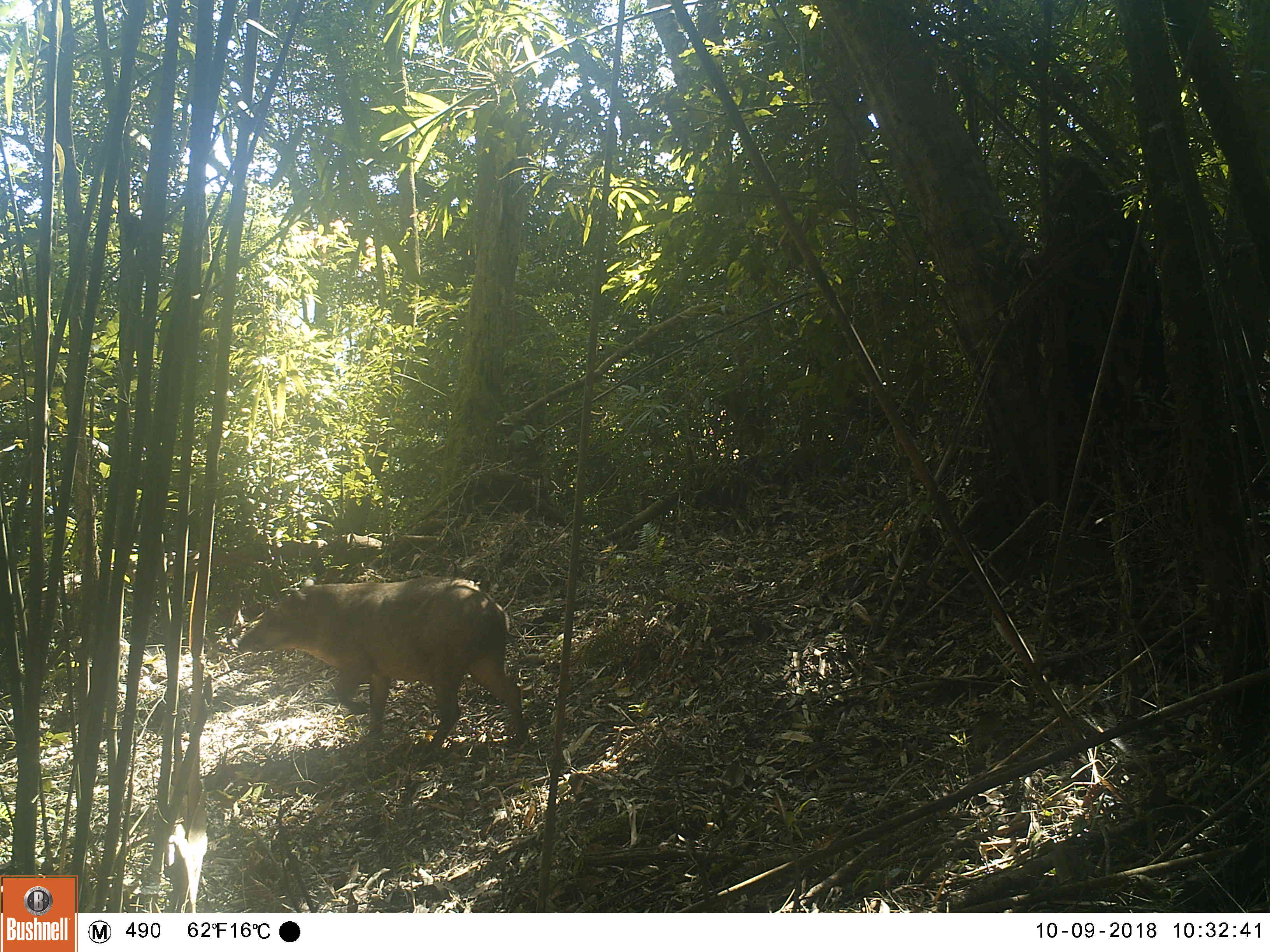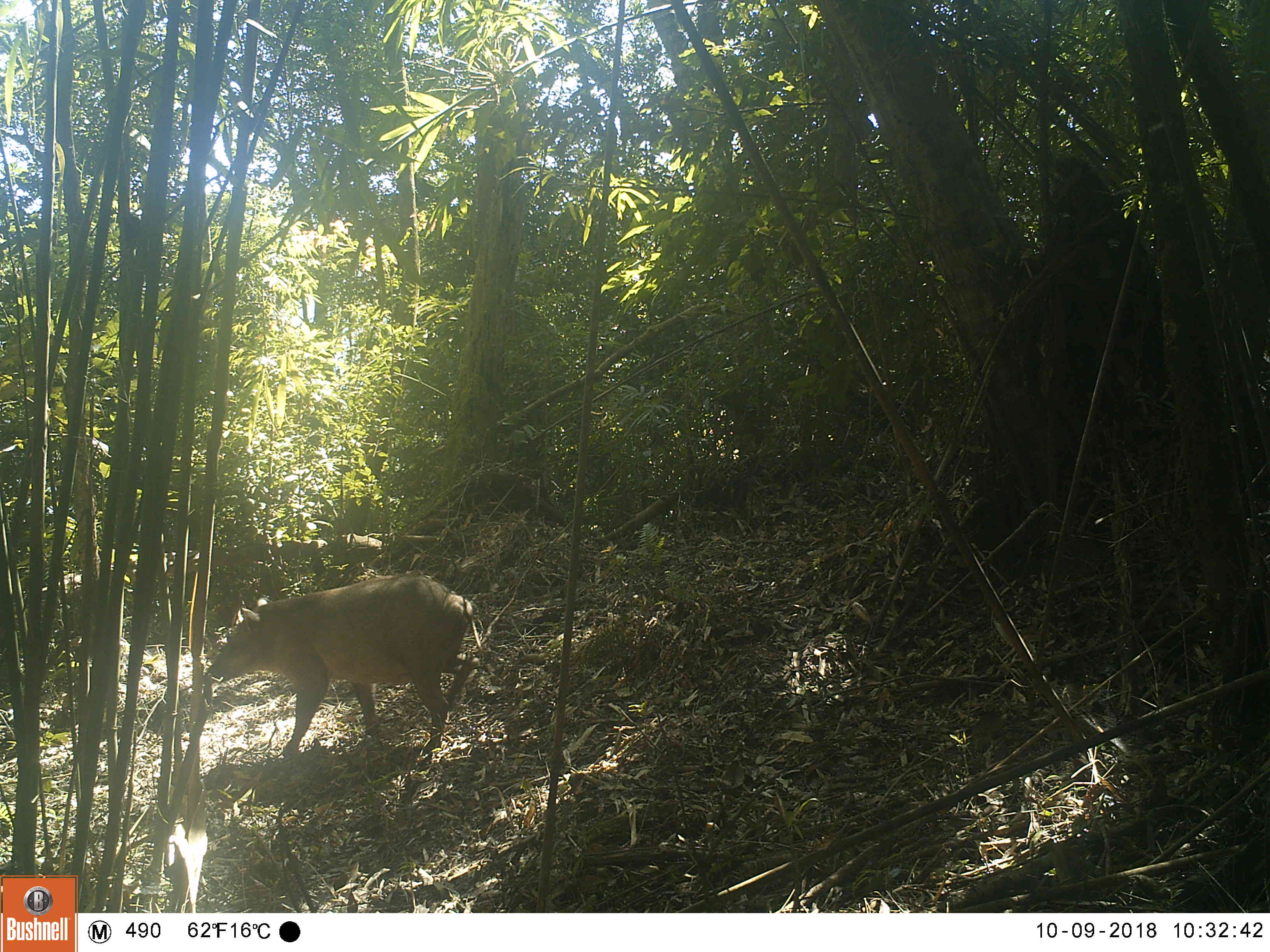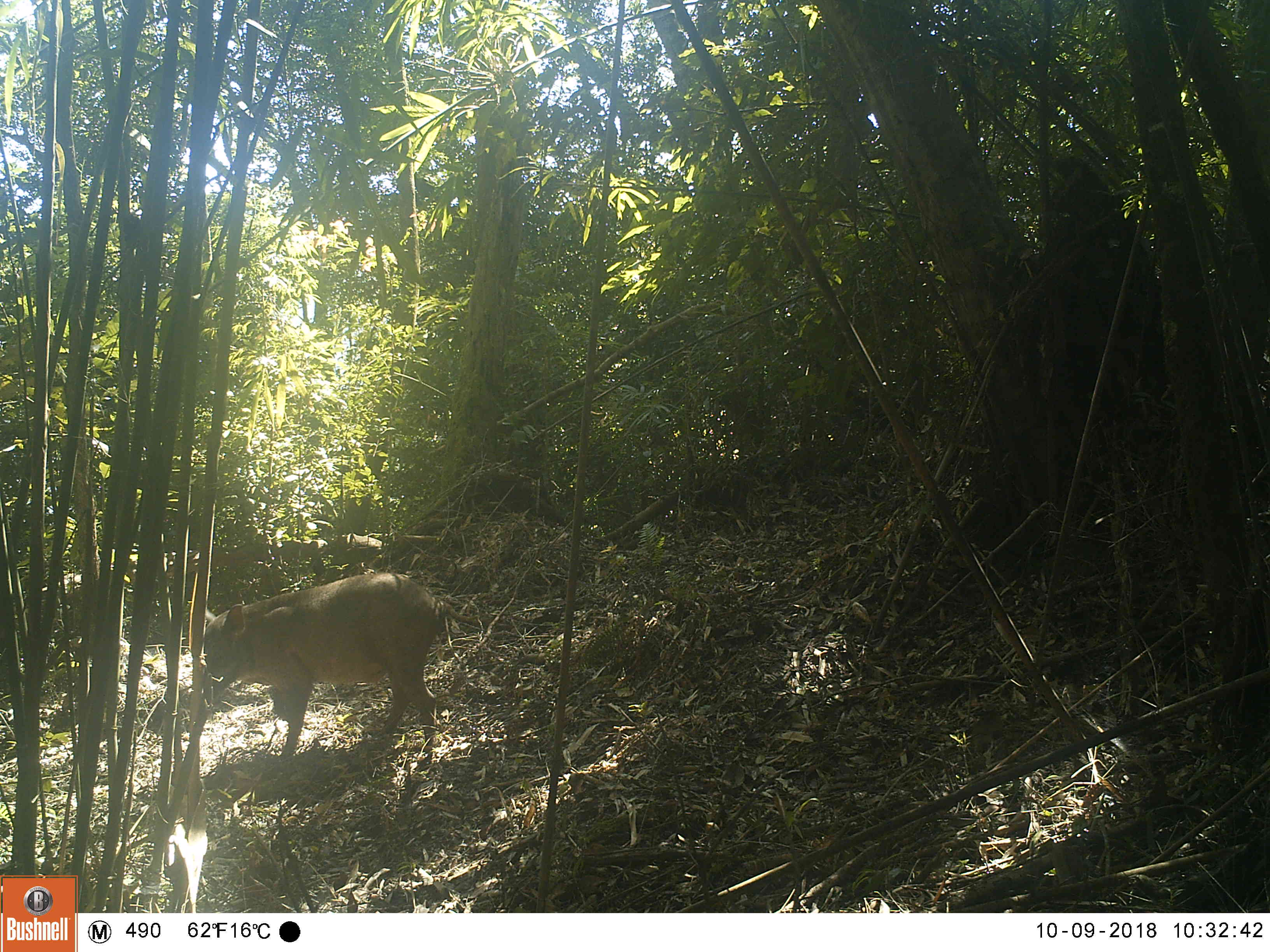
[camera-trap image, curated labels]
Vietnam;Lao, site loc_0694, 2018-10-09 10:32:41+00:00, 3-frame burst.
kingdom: Animalia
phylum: Chordata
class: Mammalia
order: Artiodactyla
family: Suidae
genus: Sus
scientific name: Sus scrofa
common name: eurasian wild pig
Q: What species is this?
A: Eurasian wild pig (Sus scrofa).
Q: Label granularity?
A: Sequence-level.